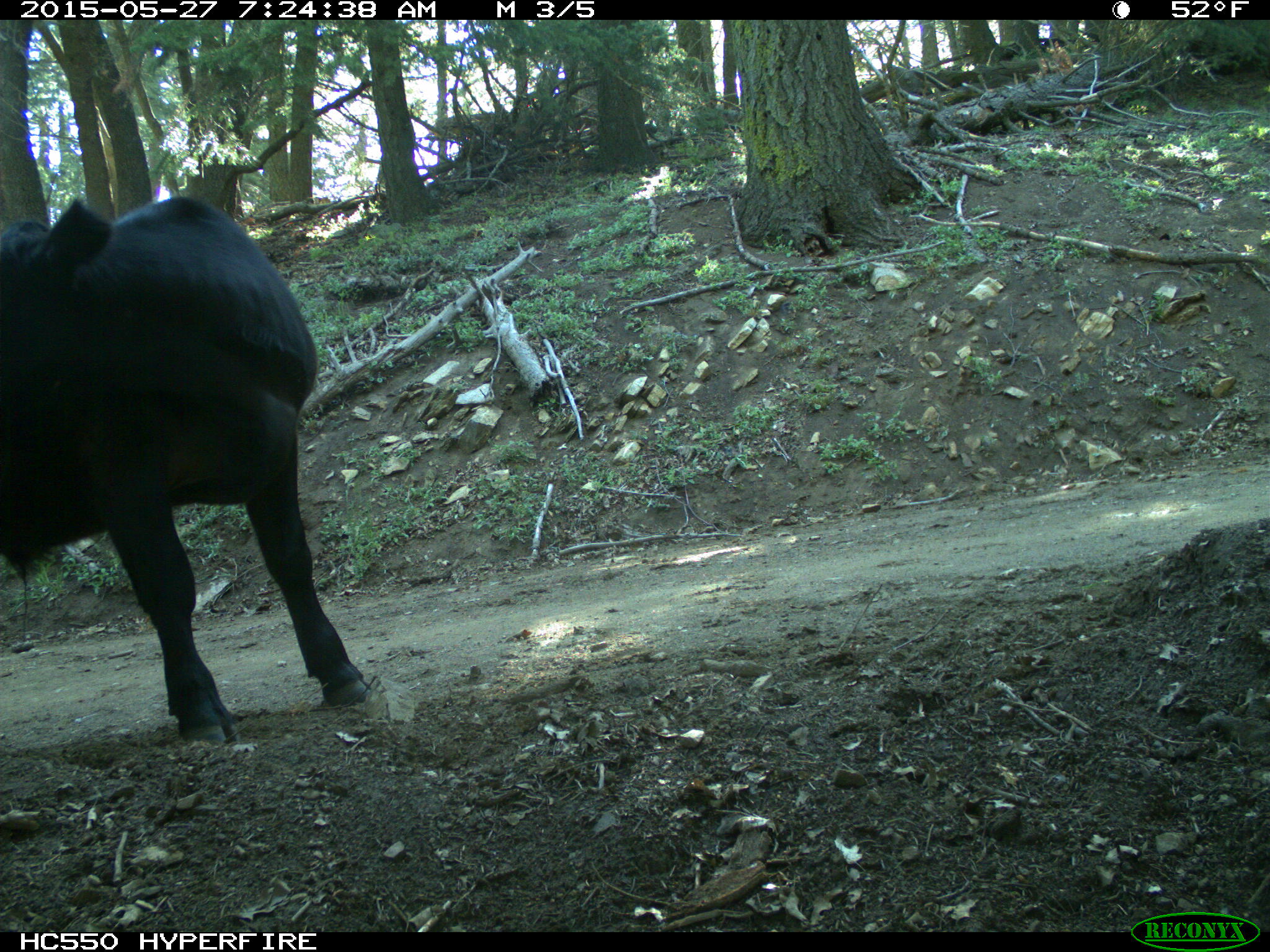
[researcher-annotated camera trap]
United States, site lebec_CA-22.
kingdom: Animalia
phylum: Chordata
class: Mammalia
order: Artiodactyla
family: Bovidae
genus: Bos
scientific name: Bos taurus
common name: domestic cow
Bos taurus (domestic cow).